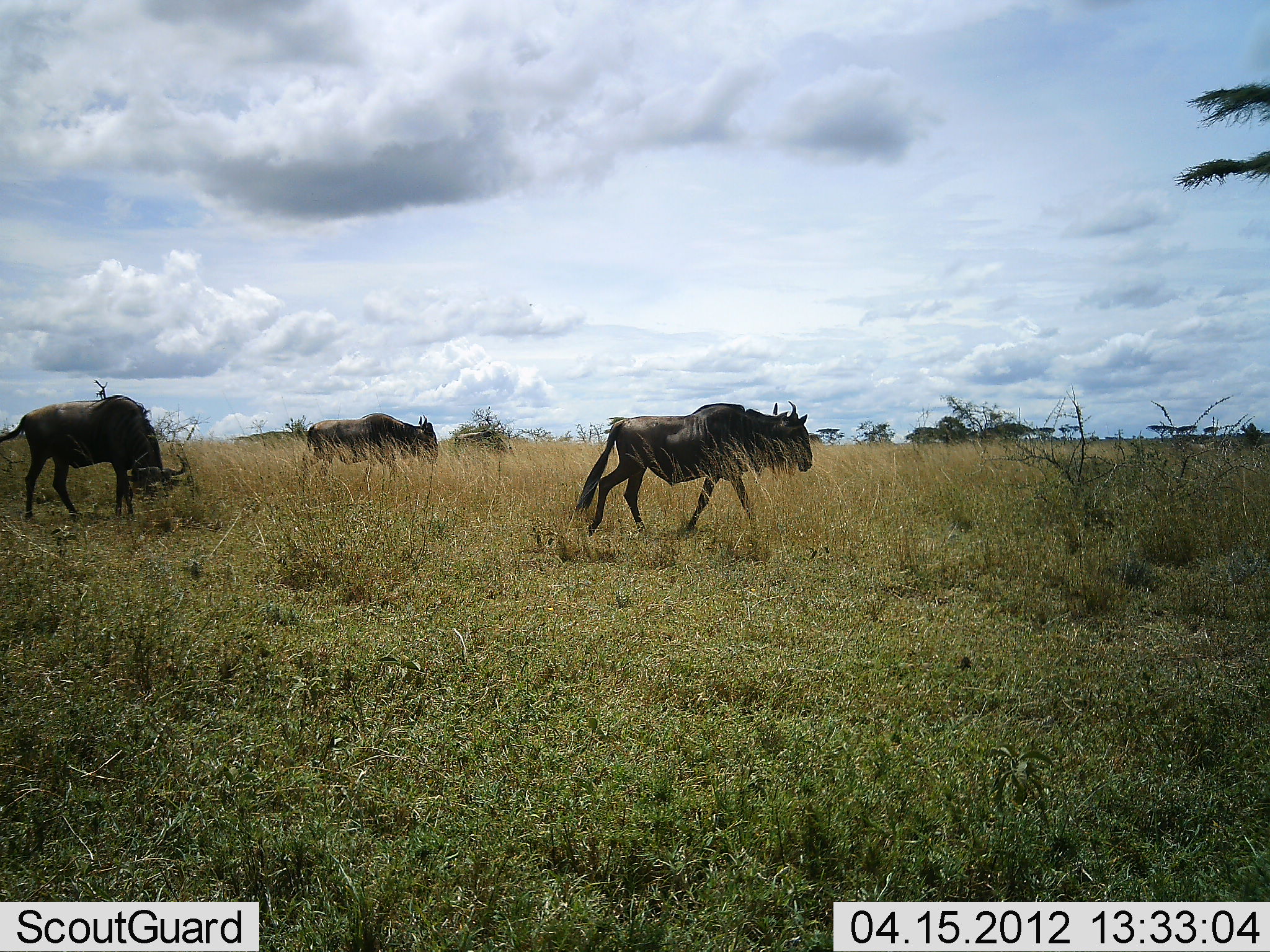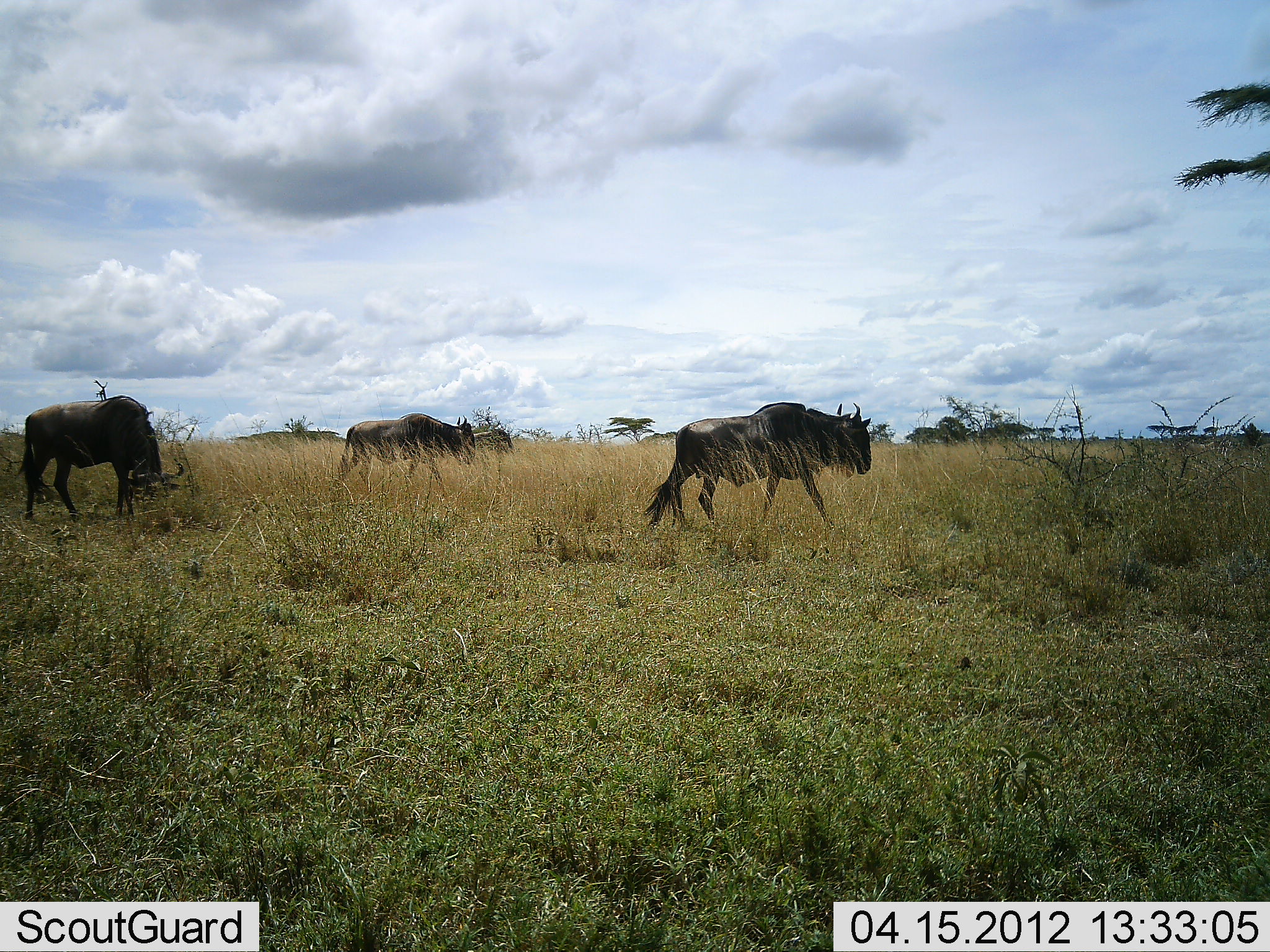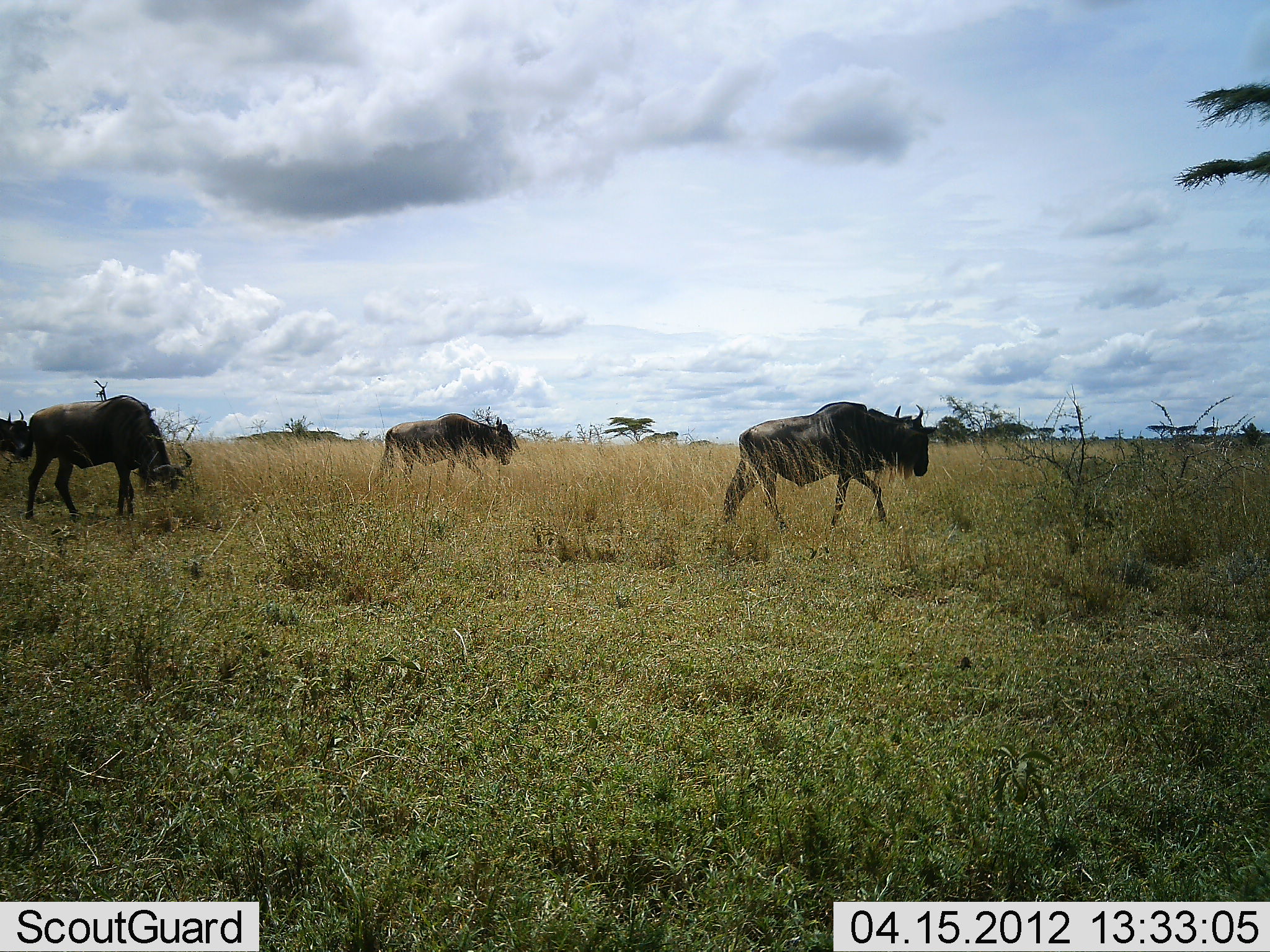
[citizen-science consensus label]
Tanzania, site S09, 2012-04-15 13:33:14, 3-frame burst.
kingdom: Animalia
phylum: Chordata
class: Mammalia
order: Artiodactyla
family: Bovidae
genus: Connochaetes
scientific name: Connochaetes taurinus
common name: blue wildebeest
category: wildebeest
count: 4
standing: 17%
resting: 0%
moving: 100%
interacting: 0%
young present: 0%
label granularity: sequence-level